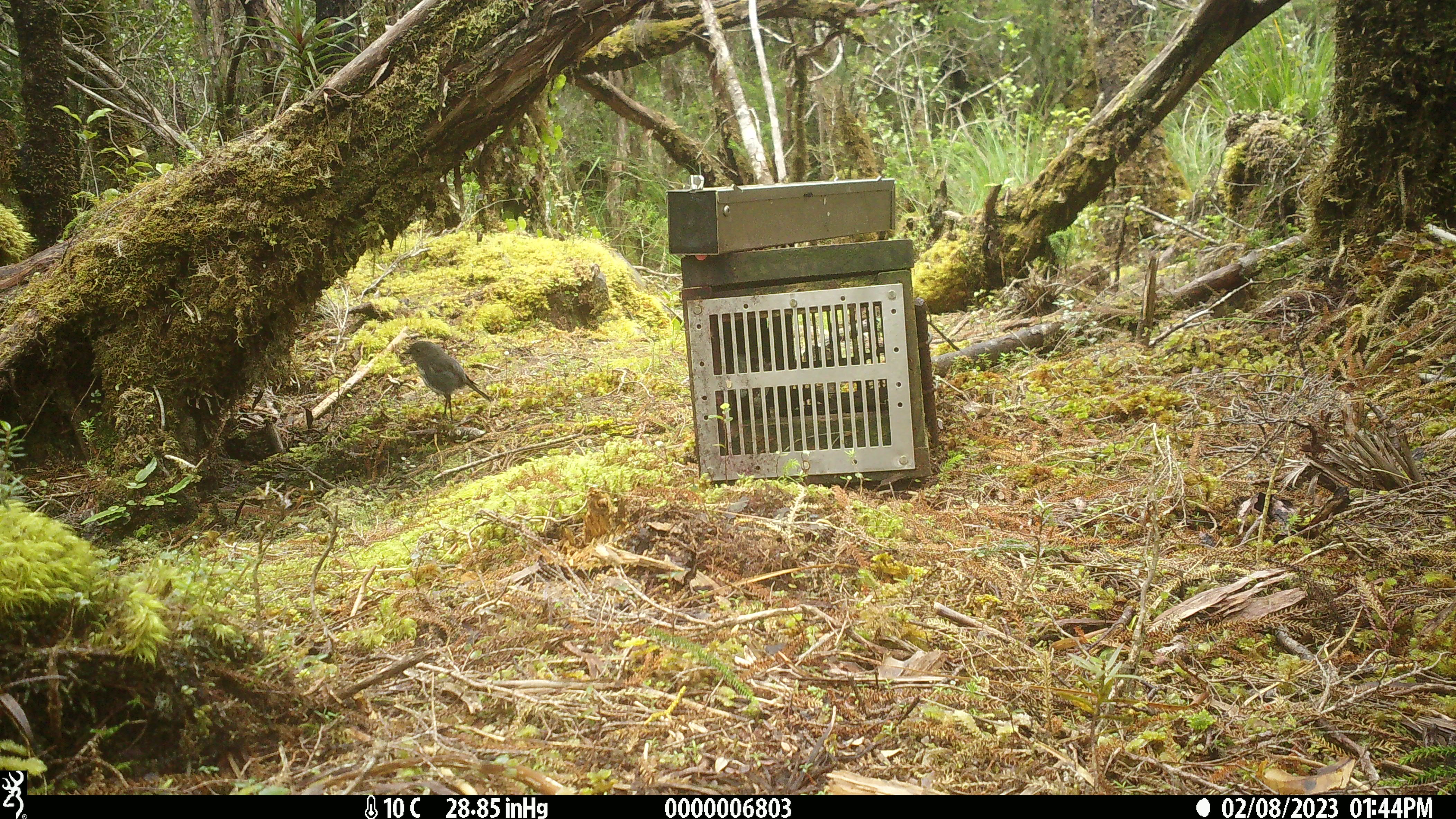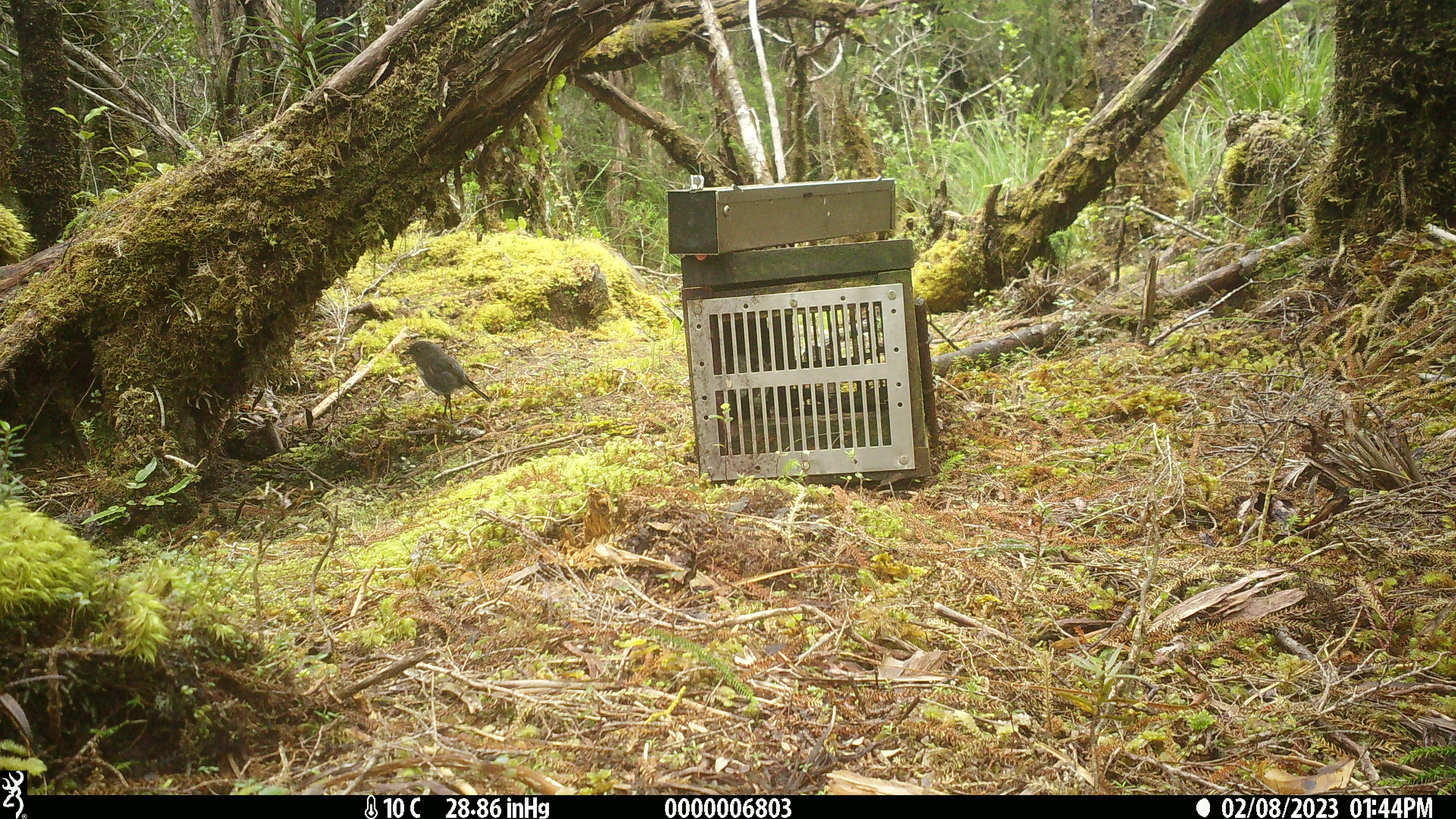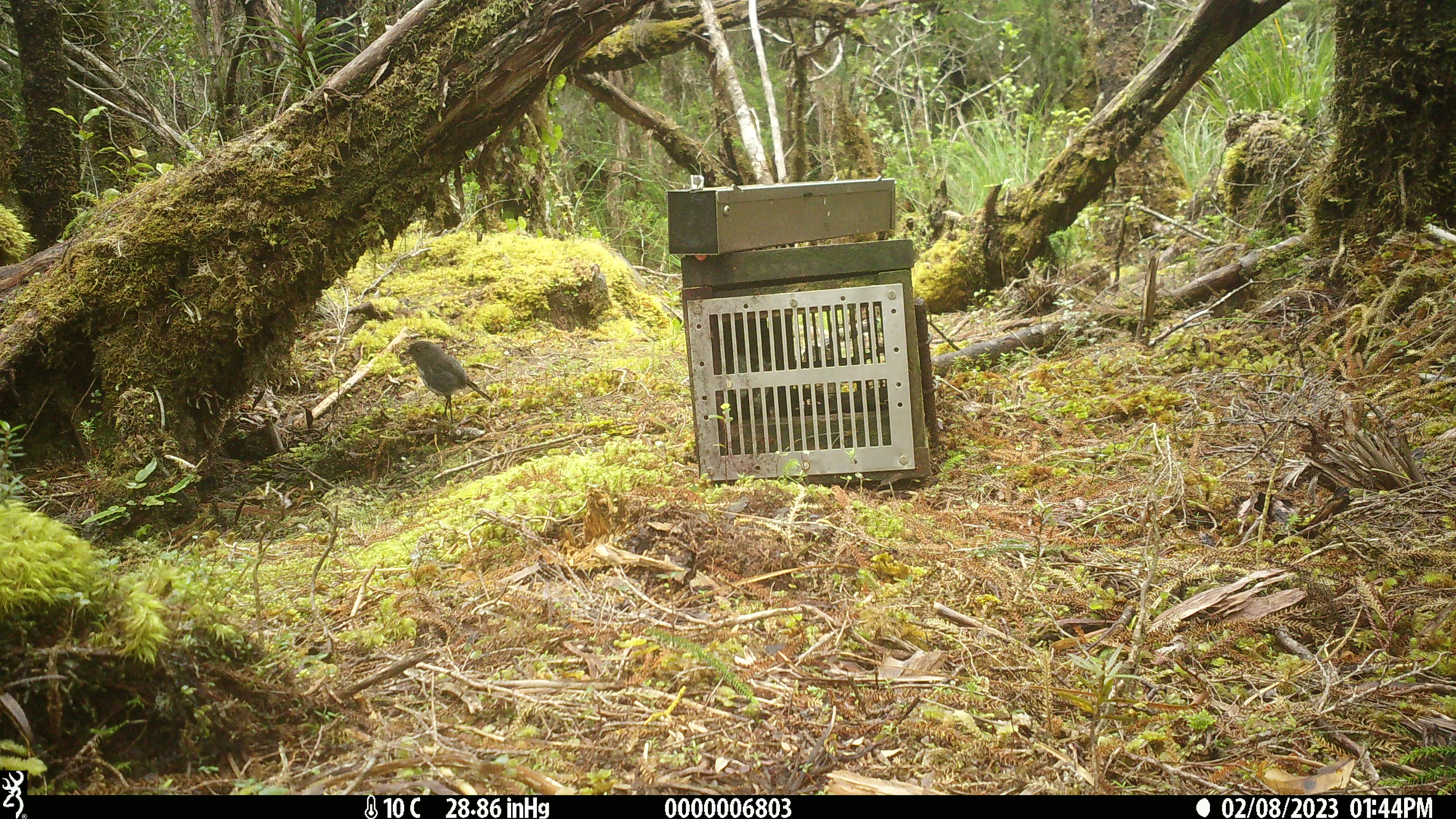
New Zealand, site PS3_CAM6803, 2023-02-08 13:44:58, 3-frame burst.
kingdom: Animalia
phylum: Chordata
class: Aves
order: Passeriformes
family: Petroicidae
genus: Petroica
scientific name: Petroica australis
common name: new zealand robin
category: robin